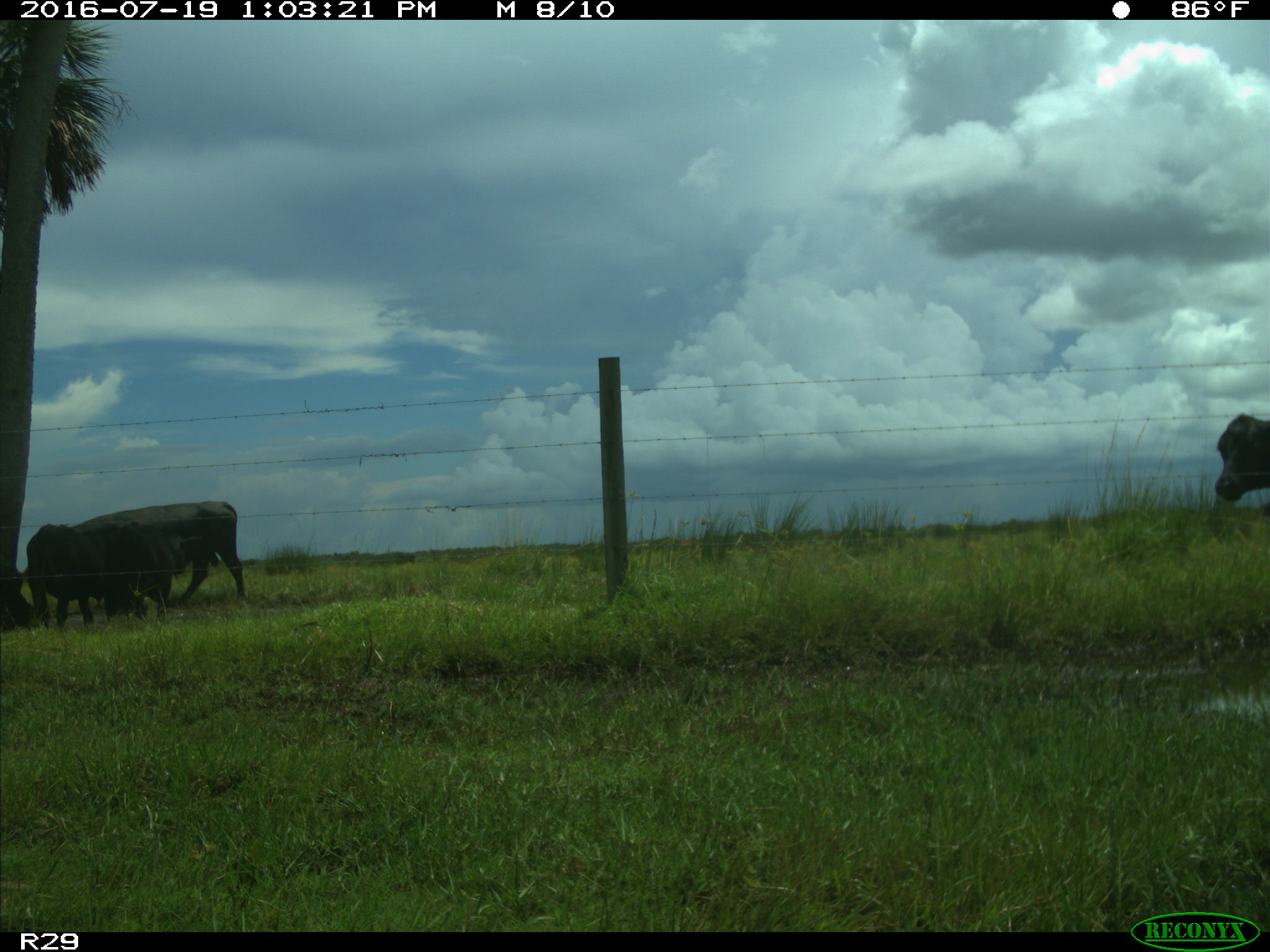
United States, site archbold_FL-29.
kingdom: Animalia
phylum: Chordata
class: Mammalia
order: Artiodactyla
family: Bovidae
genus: Bos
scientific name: Bos taurus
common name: domestic cow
Bos taurus (domestic cow).